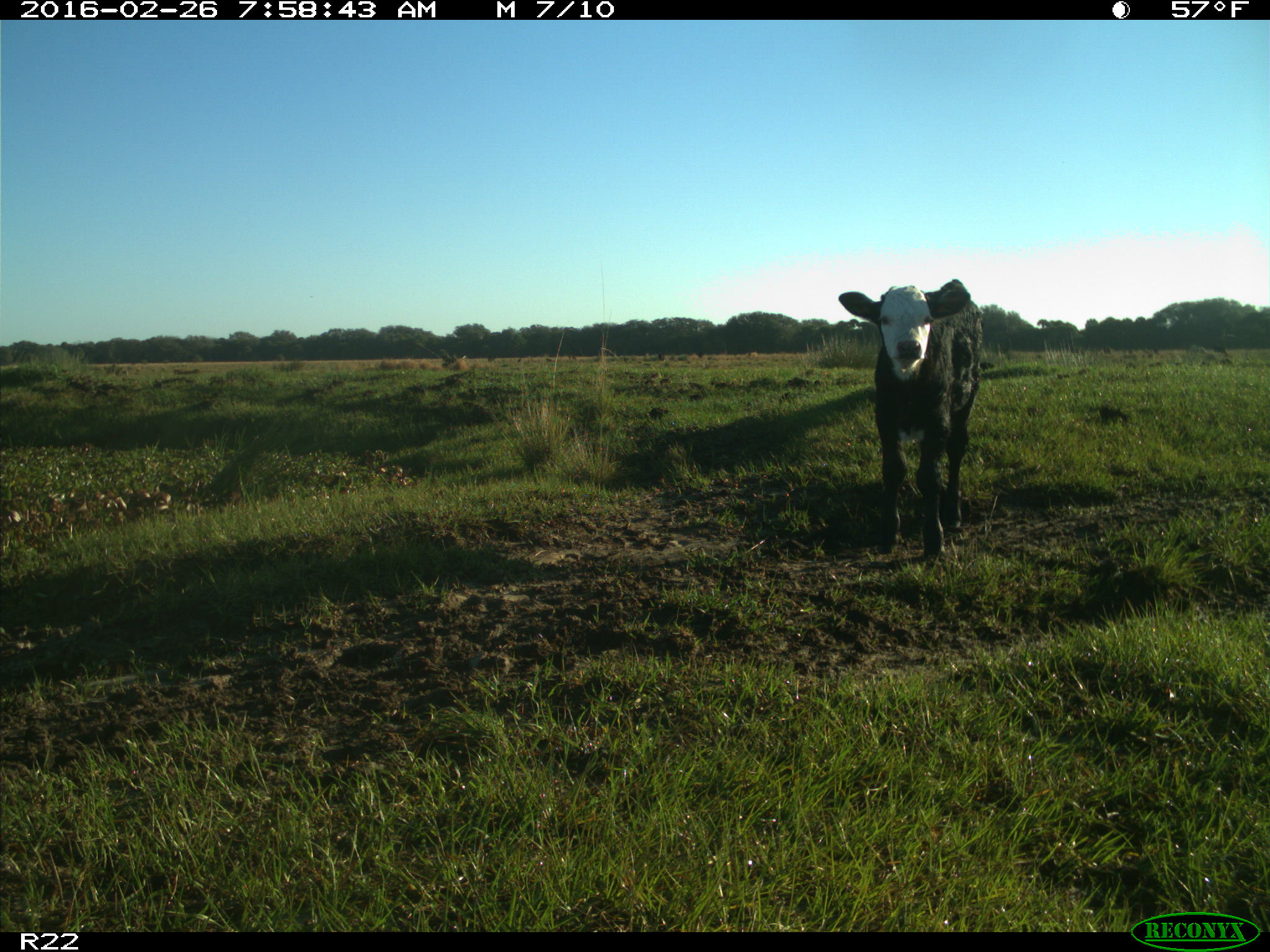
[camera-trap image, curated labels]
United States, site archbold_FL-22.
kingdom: Animalia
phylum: Chordata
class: Mammalia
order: Artiodactyla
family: Bovidae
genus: Bos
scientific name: Bos taurus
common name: domestic cow